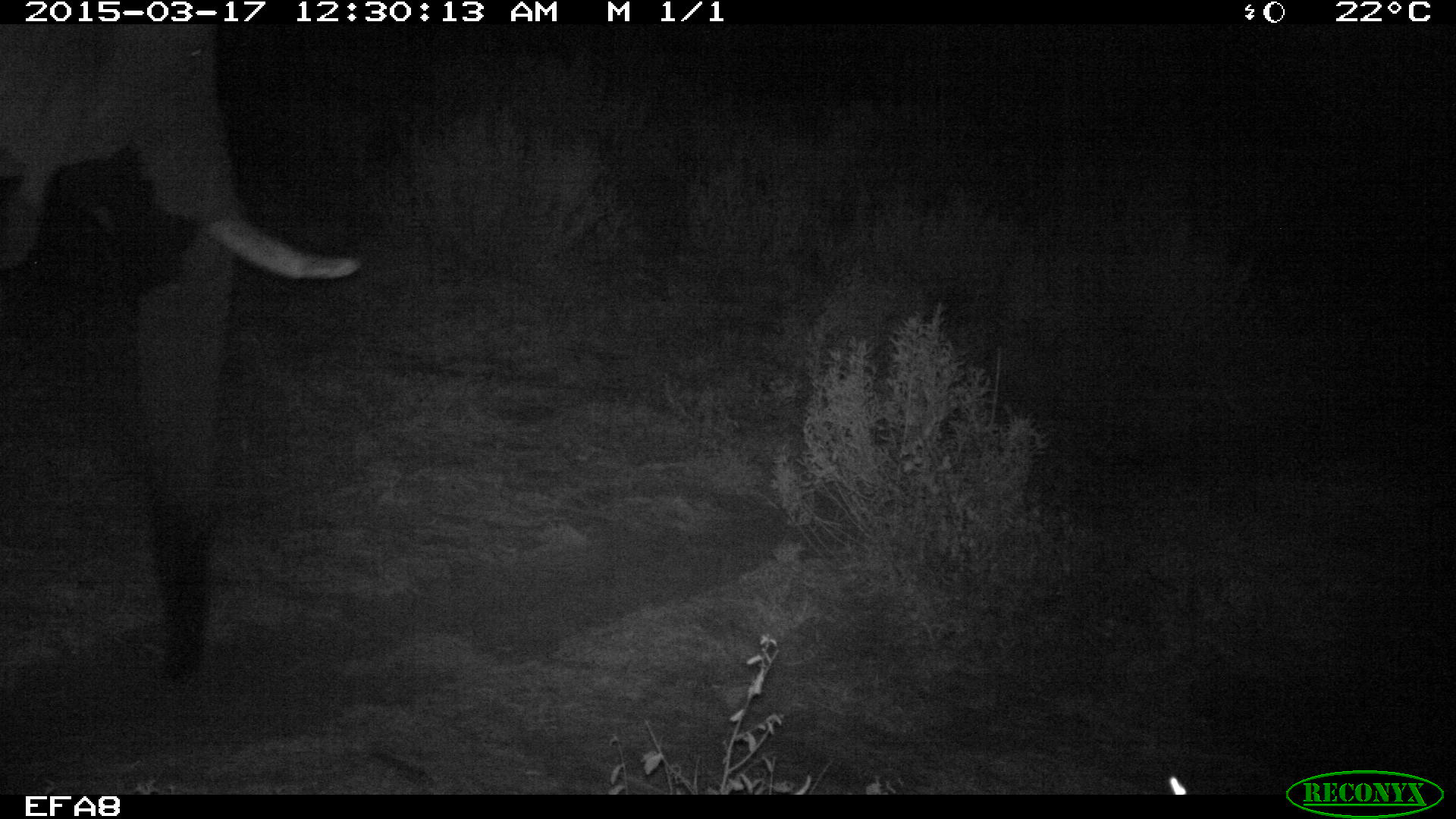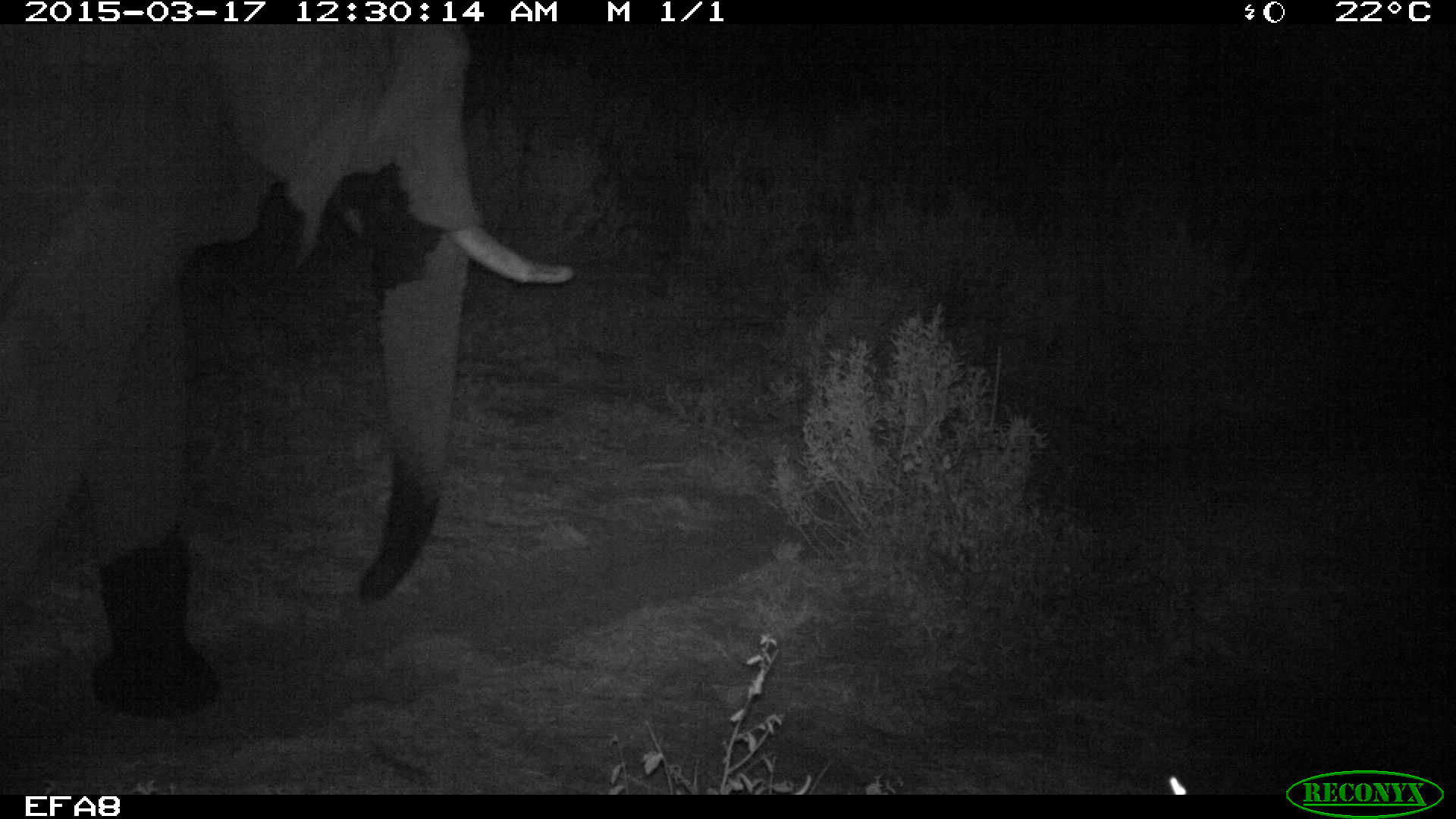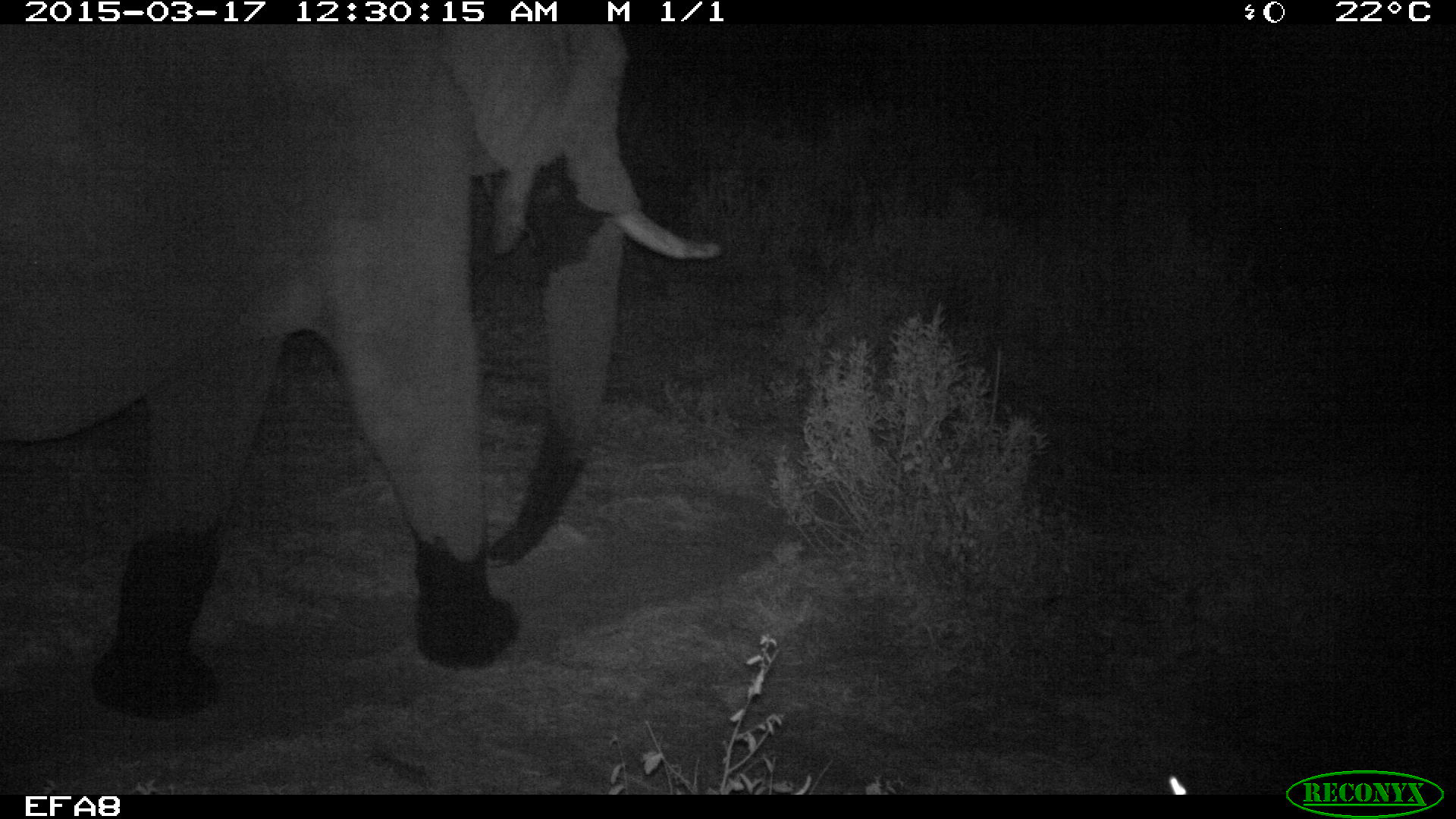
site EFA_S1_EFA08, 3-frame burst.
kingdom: Animalia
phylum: Chordata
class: Mammalia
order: Proboscidea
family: Elephantidae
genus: Loxodonta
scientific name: Loxodonta africana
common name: african bush elephant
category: elephant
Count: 1.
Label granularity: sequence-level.